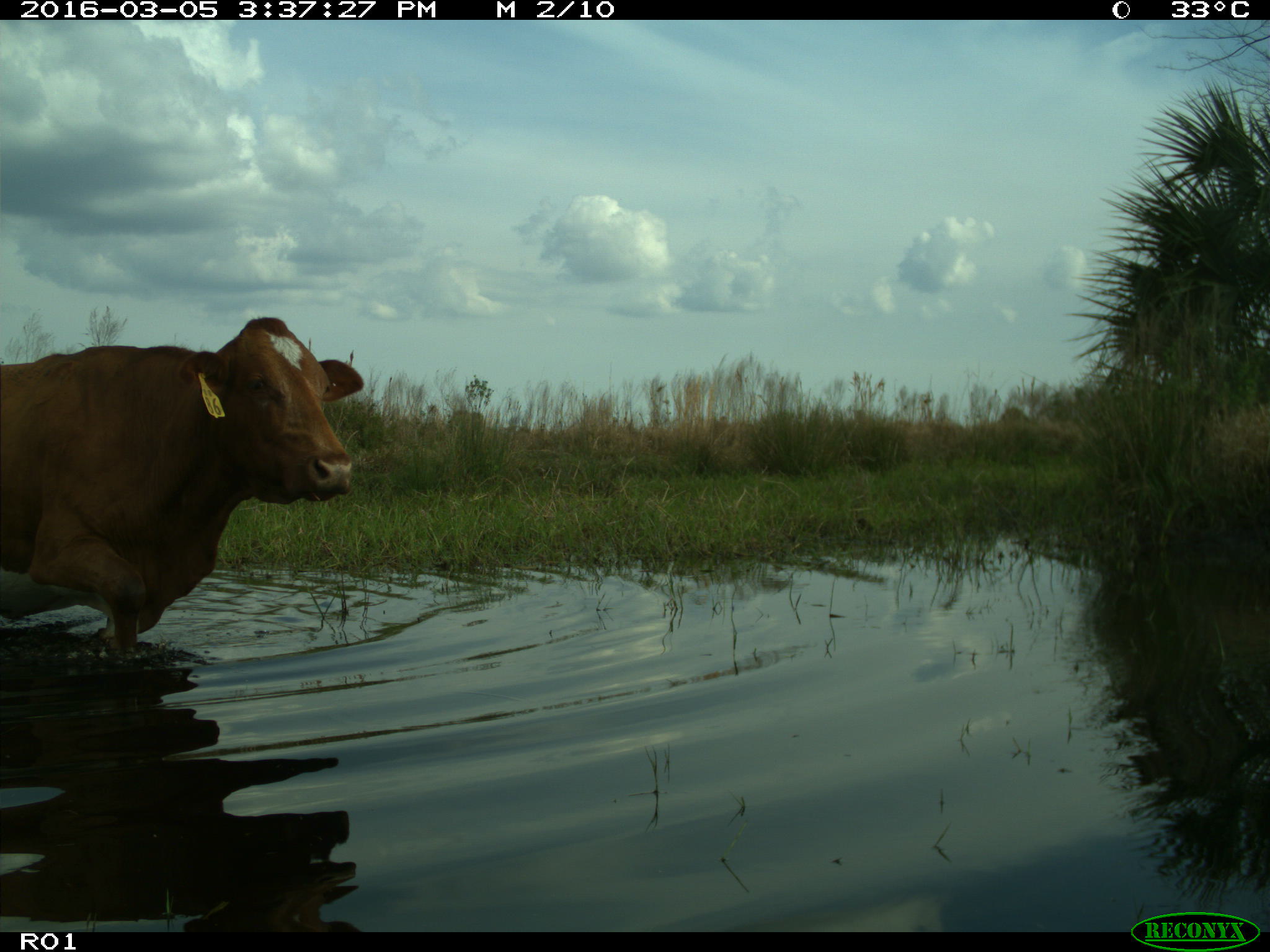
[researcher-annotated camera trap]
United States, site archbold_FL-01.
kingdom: Animalia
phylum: Chordata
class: Mammalia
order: Artiodactyla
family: Bovidae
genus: Bos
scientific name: Bos taurus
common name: domestic cow